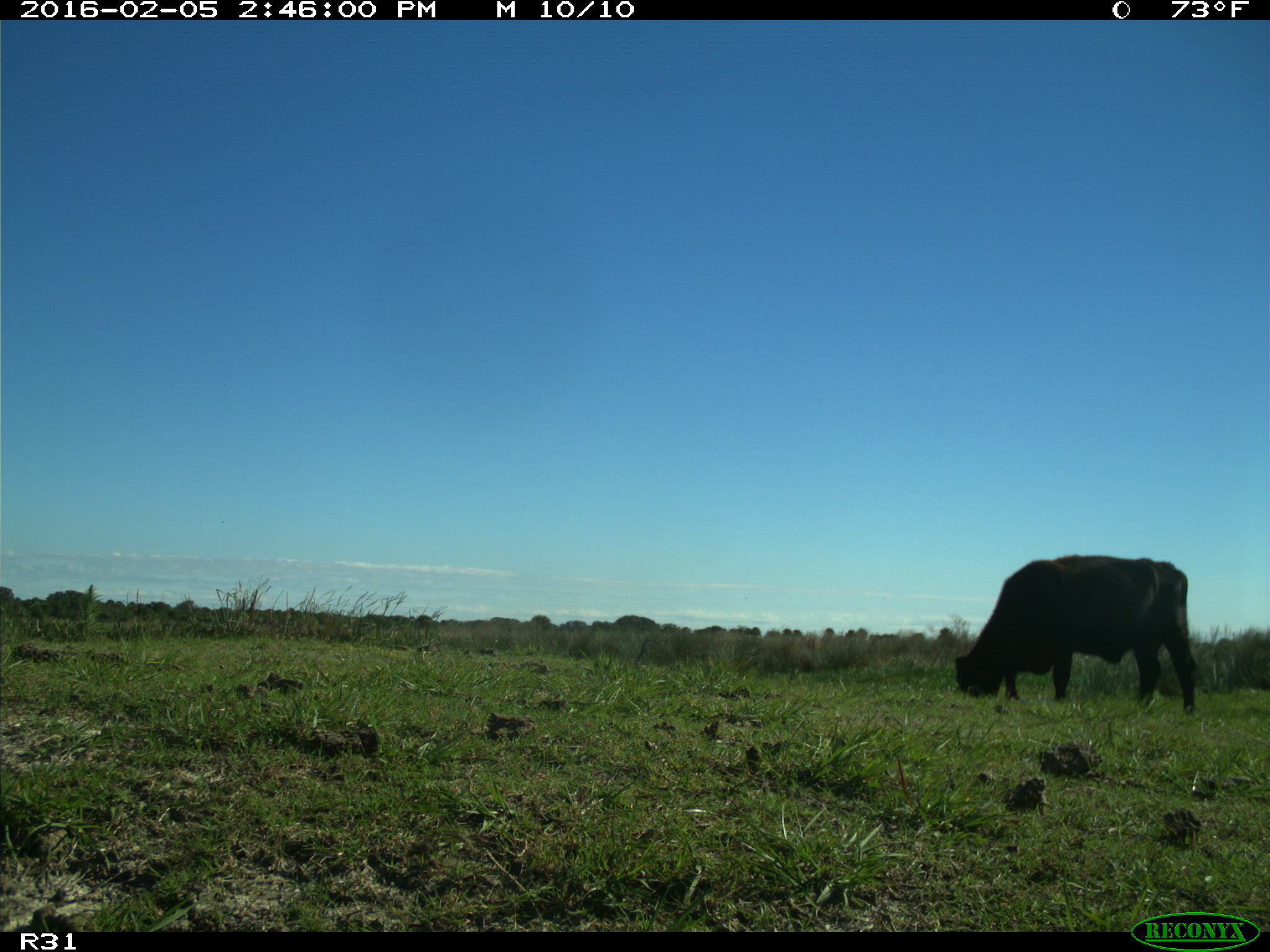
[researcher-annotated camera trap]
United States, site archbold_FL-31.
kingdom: Animalia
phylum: Chordata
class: Mammalia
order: Artiodactyla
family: Bovidae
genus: Bos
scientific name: Bos taurus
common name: domestic cow